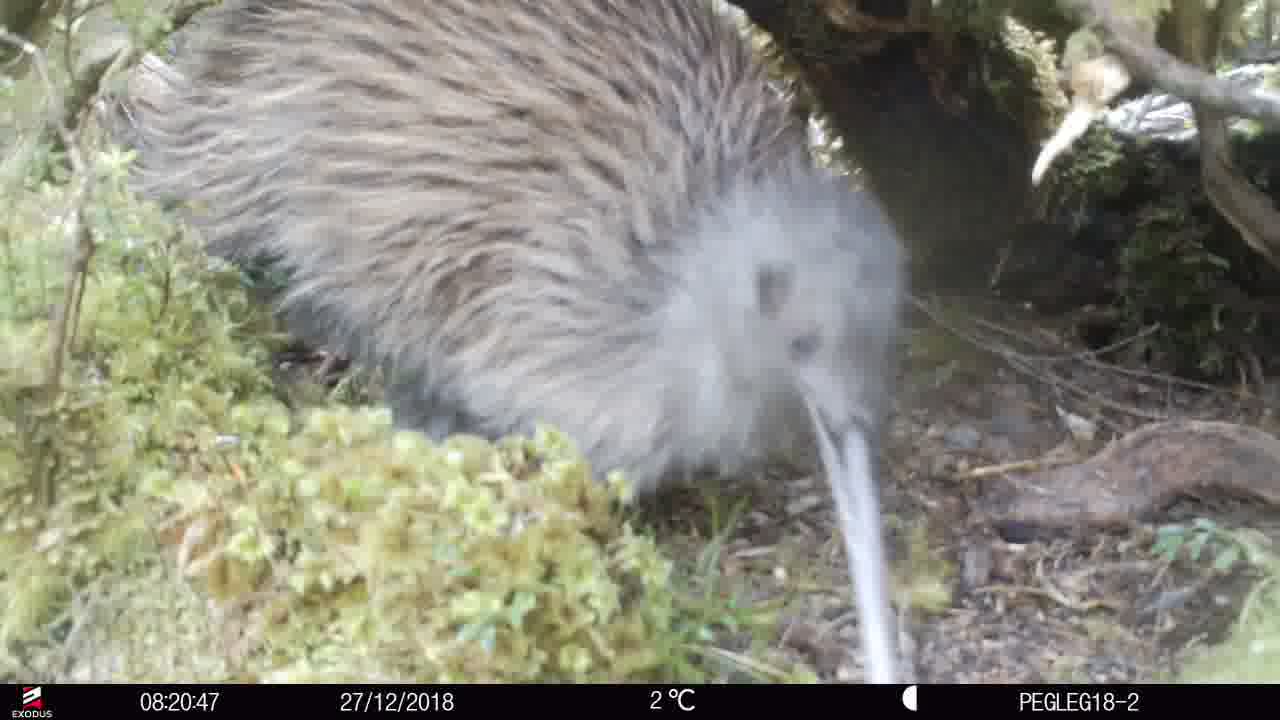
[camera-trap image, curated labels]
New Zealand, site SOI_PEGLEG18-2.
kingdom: Animalia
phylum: Chordata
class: Aves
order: Apterygiformes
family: Apterygidae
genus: Apteryx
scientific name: Apteryx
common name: kiwi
Kiwi (Apteryx).